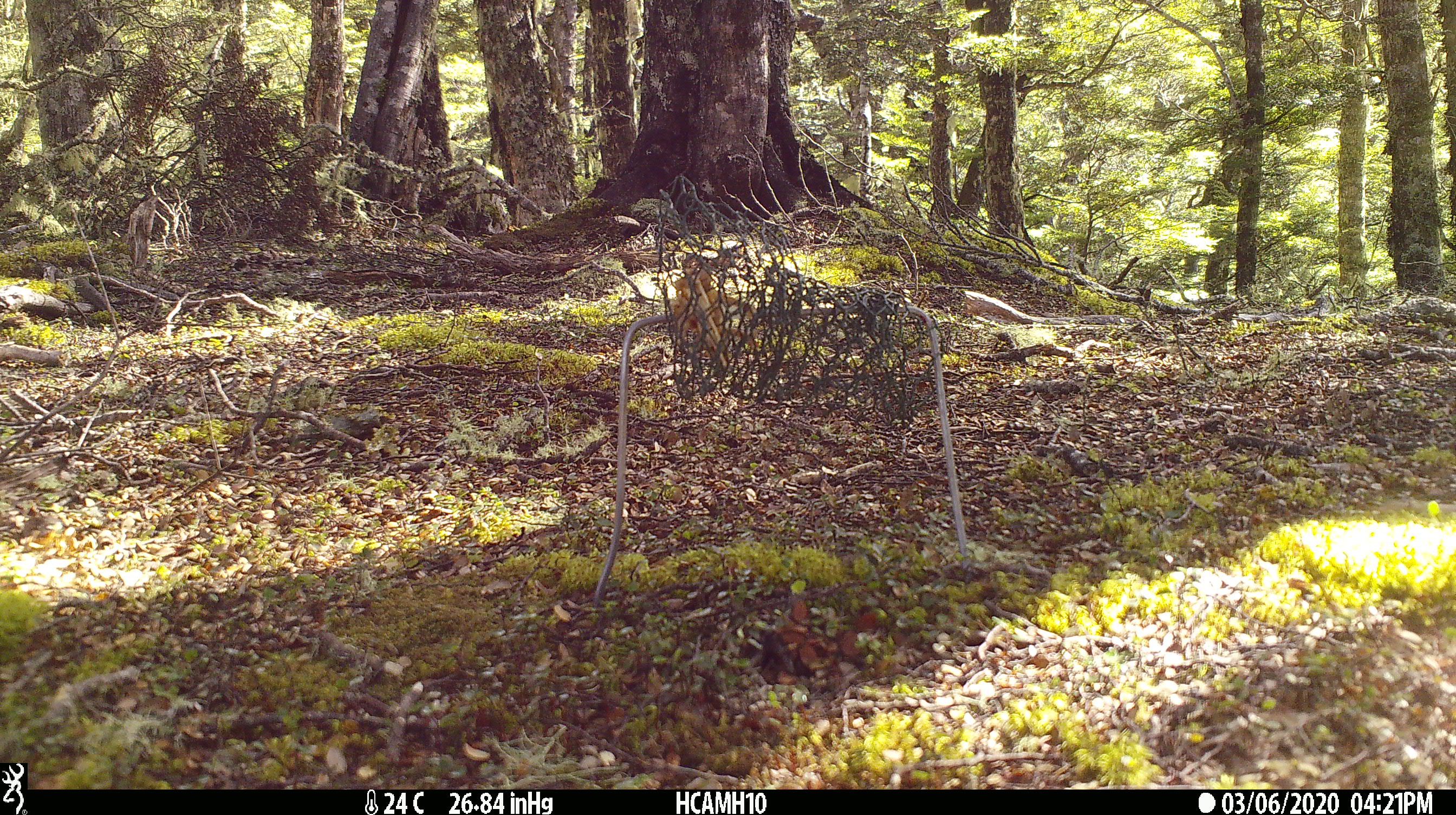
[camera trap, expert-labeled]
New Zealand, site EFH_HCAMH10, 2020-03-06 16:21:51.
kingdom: Animalia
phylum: Chordata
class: Mammalia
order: Rodentia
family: Muridae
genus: Rattus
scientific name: Rattus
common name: rat